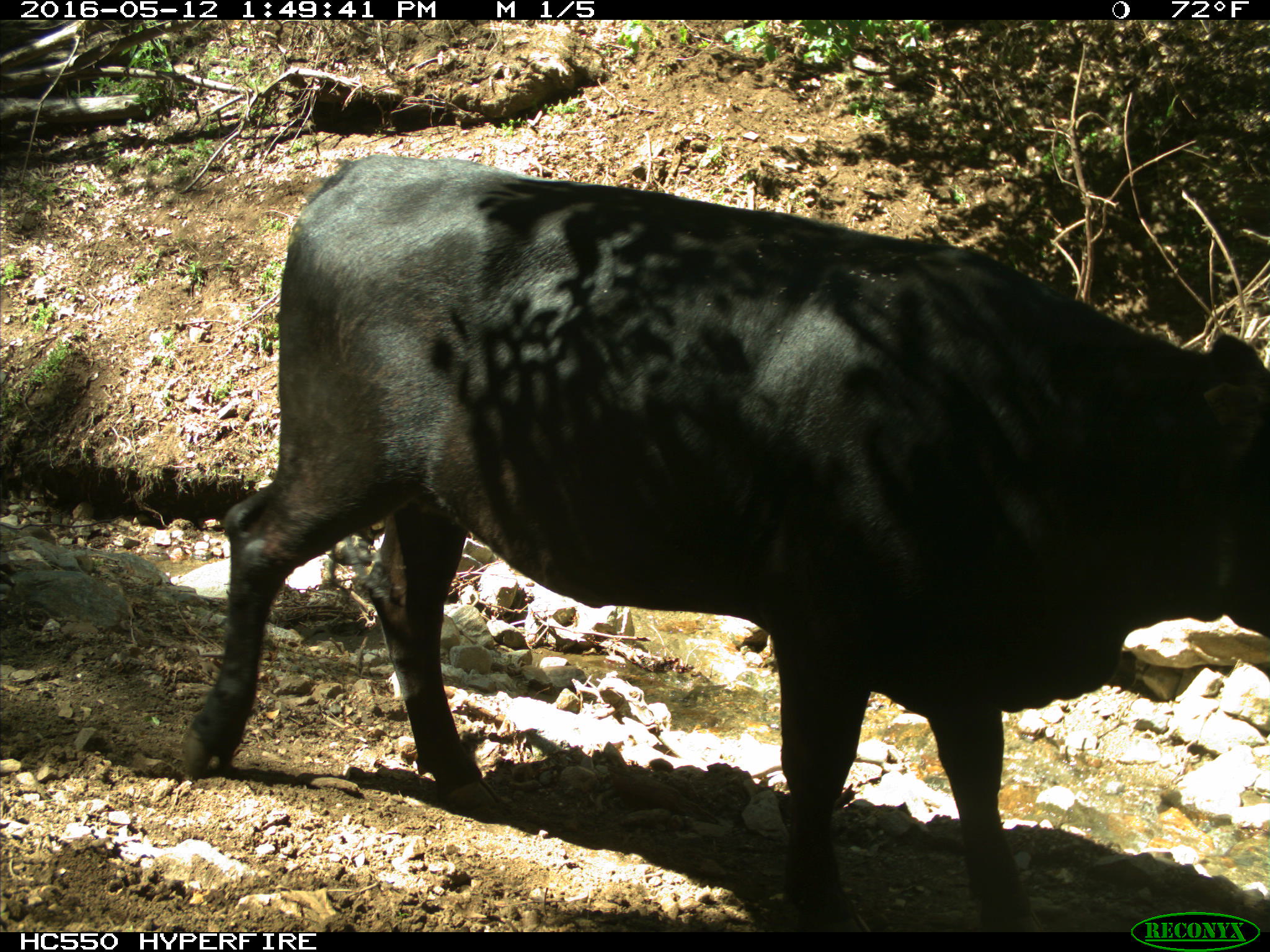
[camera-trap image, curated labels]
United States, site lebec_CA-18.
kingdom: Animalia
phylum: Chordata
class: Mammalia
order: Artiodactyla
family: Bovidae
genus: Bos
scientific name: Bos taurus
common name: domestic cow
Bos taurus (domestic cow).